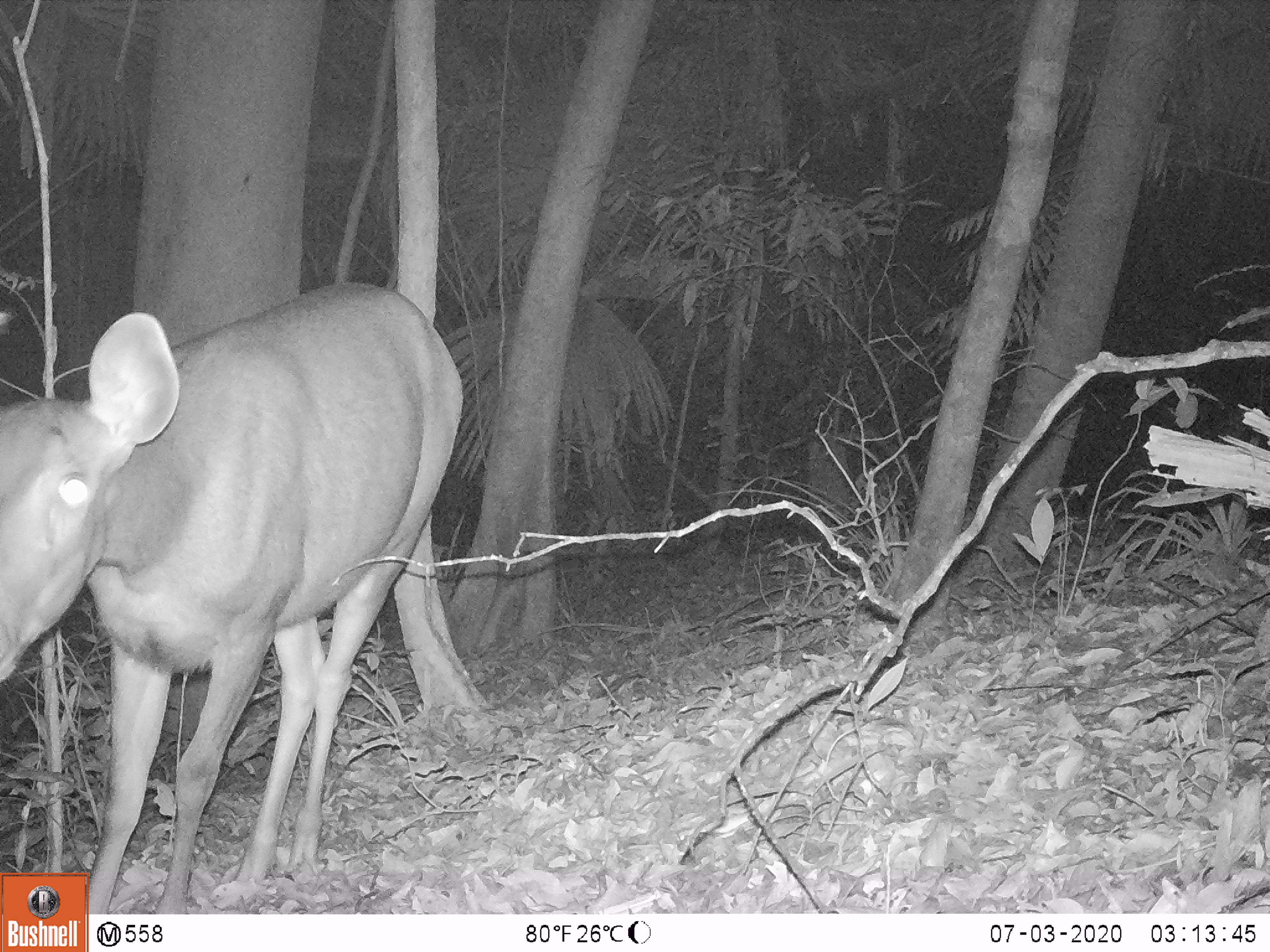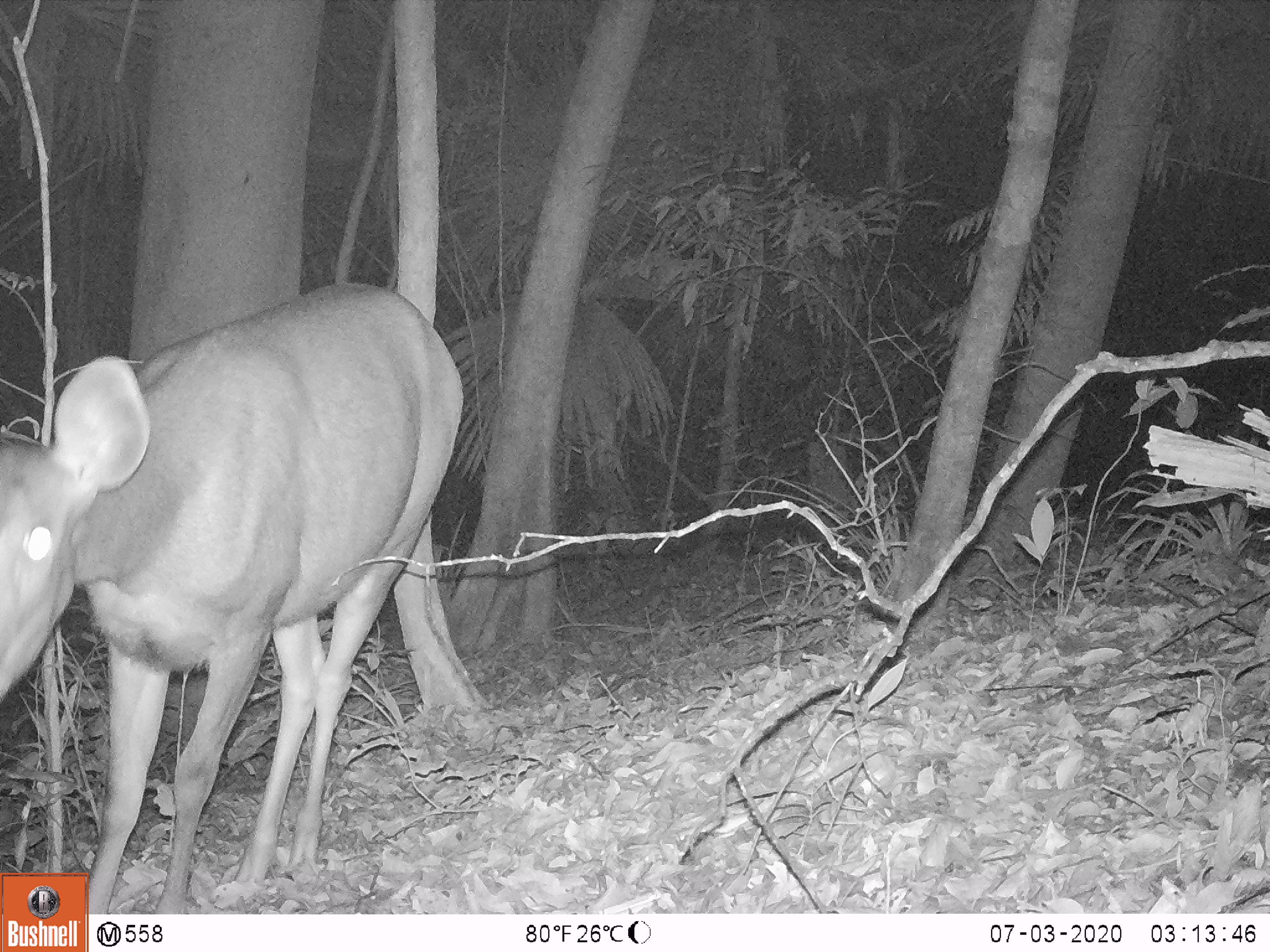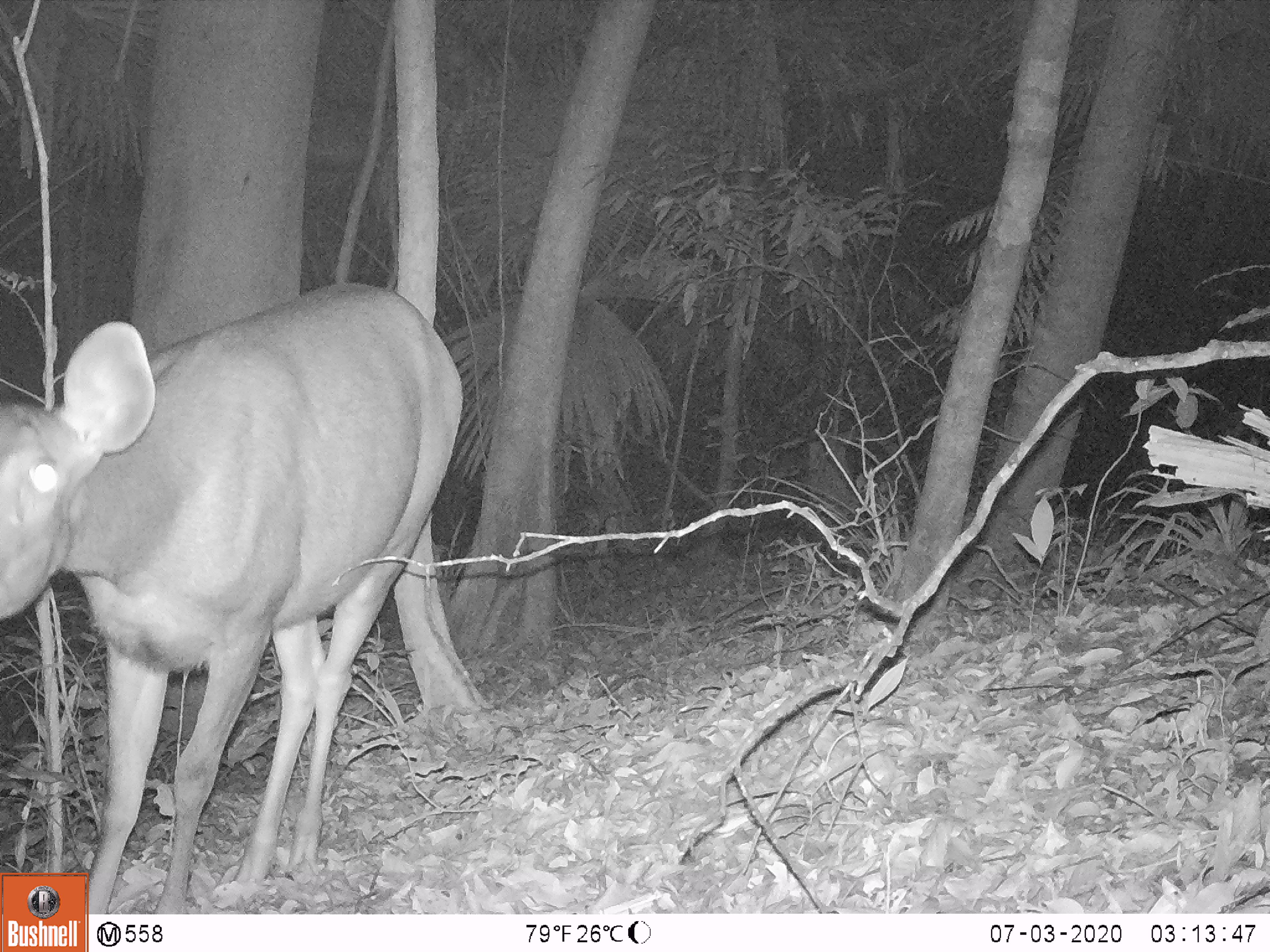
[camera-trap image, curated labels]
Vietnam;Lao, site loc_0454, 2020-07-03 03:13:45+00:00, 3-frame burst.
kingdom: Animalia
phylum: Chordata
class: Mammalia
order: Artiodactyla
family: Cervidae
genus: Rusa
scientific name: Rusa unicolor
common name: sambar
Sambar (Rusa unicolor). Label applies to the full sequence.